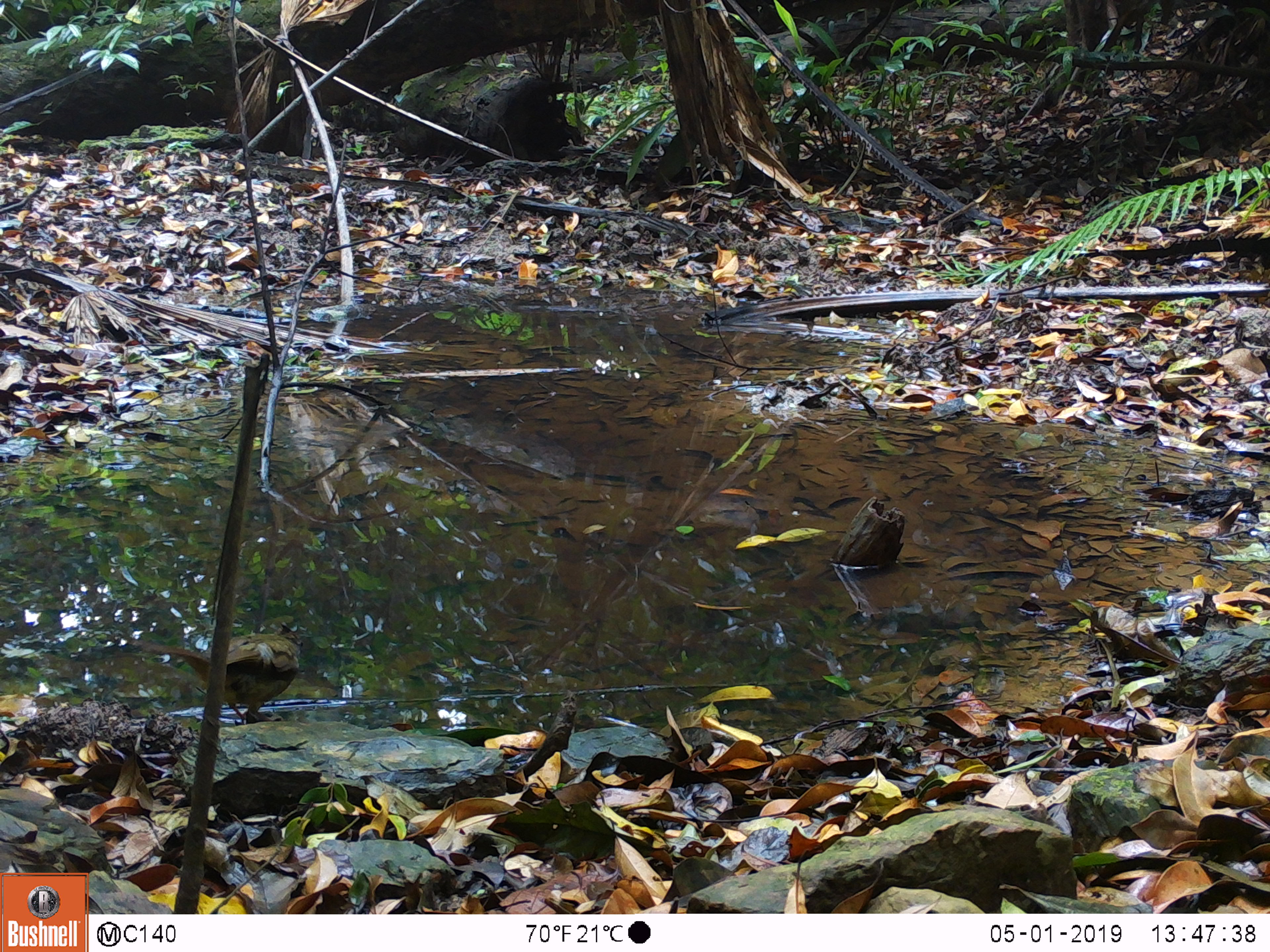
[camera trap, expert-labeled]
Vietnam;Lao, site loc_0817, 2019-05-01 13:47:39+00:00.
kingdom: Animalia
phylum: Chordata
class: Aves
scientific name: Aves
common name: bird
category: unidentified bird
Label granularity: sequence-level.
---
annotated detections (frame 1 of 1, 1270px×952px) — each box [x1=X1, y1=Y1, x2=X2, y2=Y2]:
unidentified bird: [x1=125, y1=621, x2=303, y2=725]